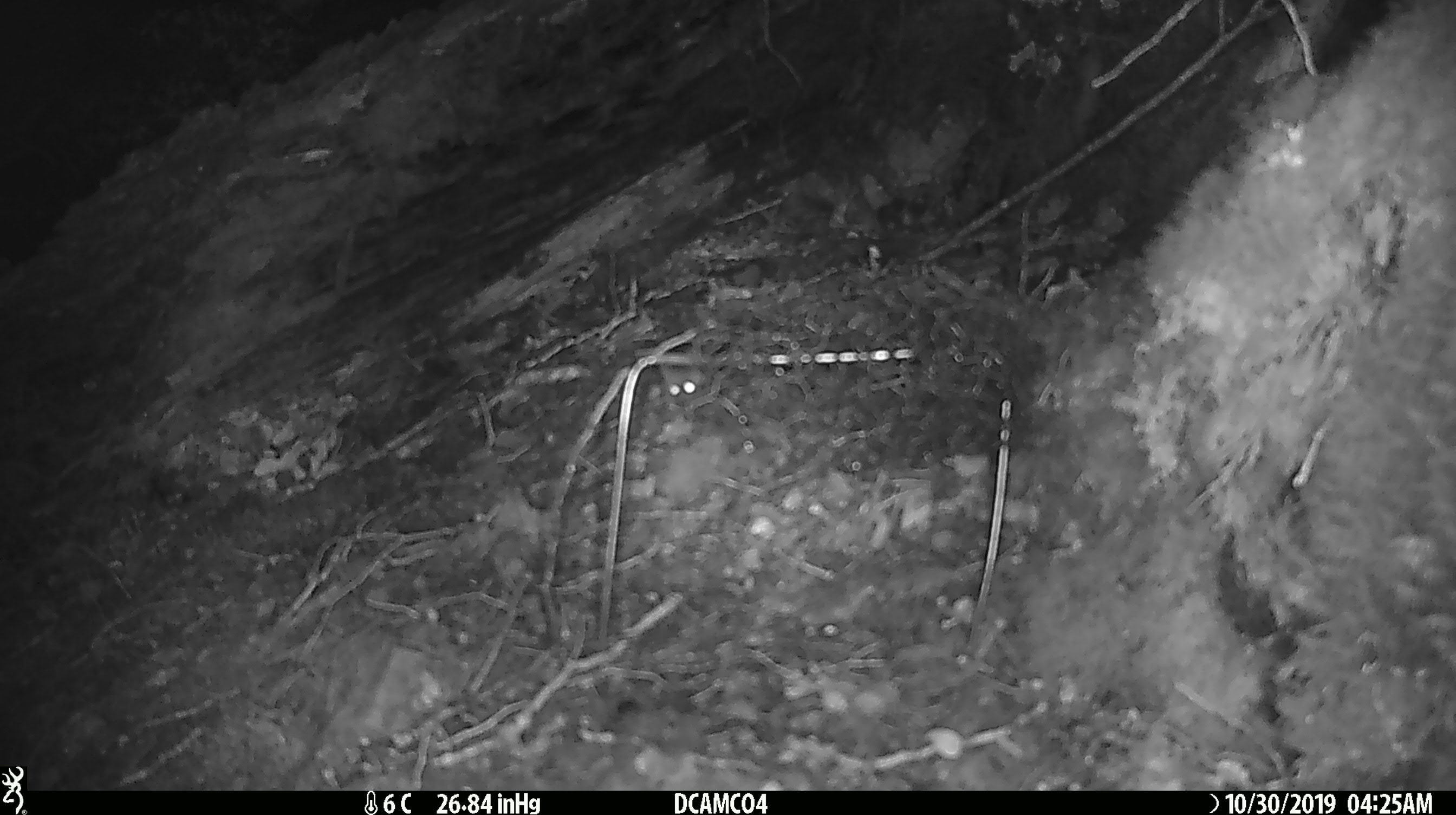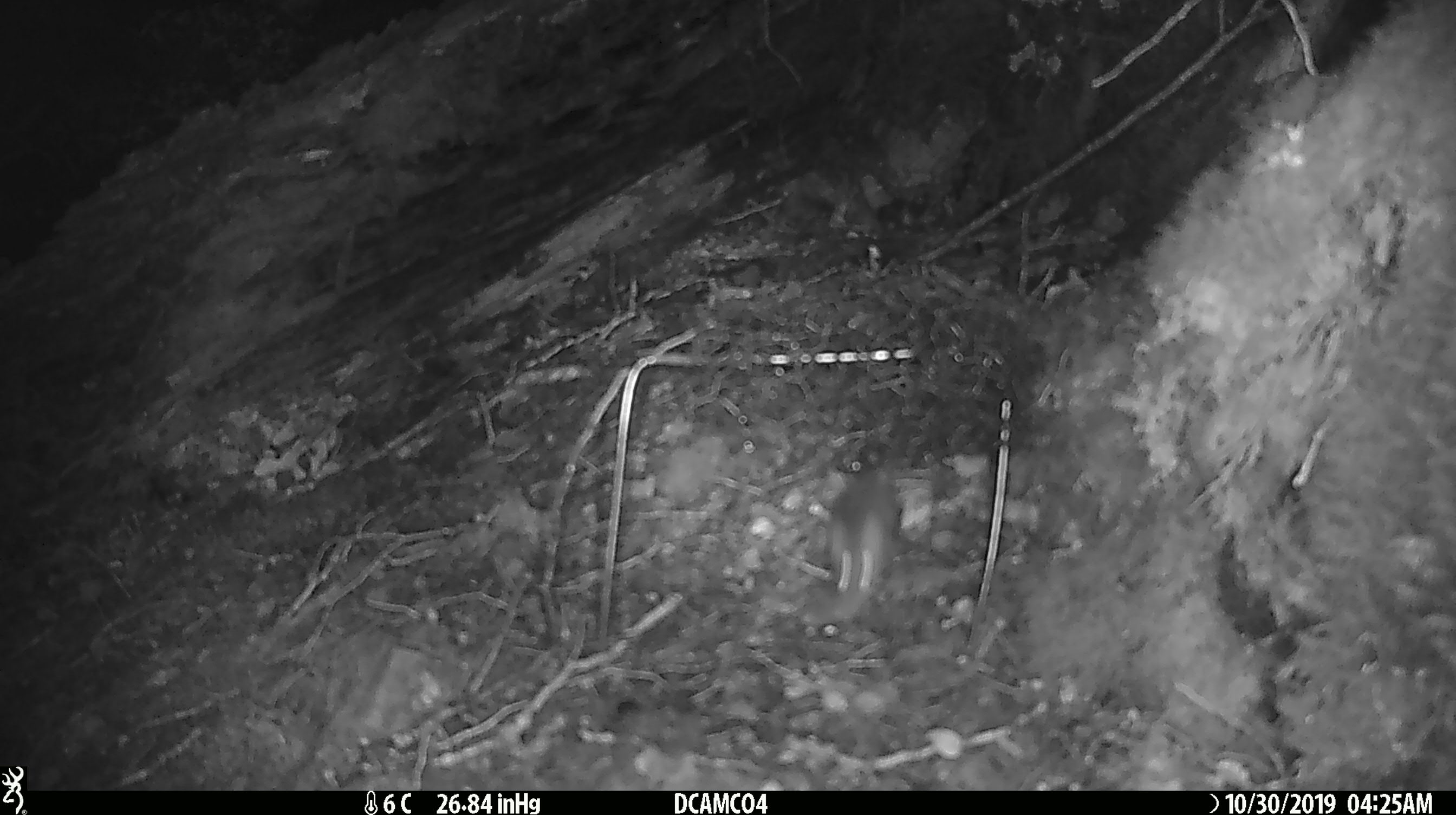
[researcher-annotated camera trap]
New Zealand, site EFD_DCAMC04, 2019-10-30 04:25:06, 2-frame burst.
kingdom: Animalia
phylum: Chordata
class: Mammalia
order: Rodentia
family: Muridae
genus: Mus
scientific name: Mus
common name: mouse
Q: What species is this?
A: Mouse (Mus).